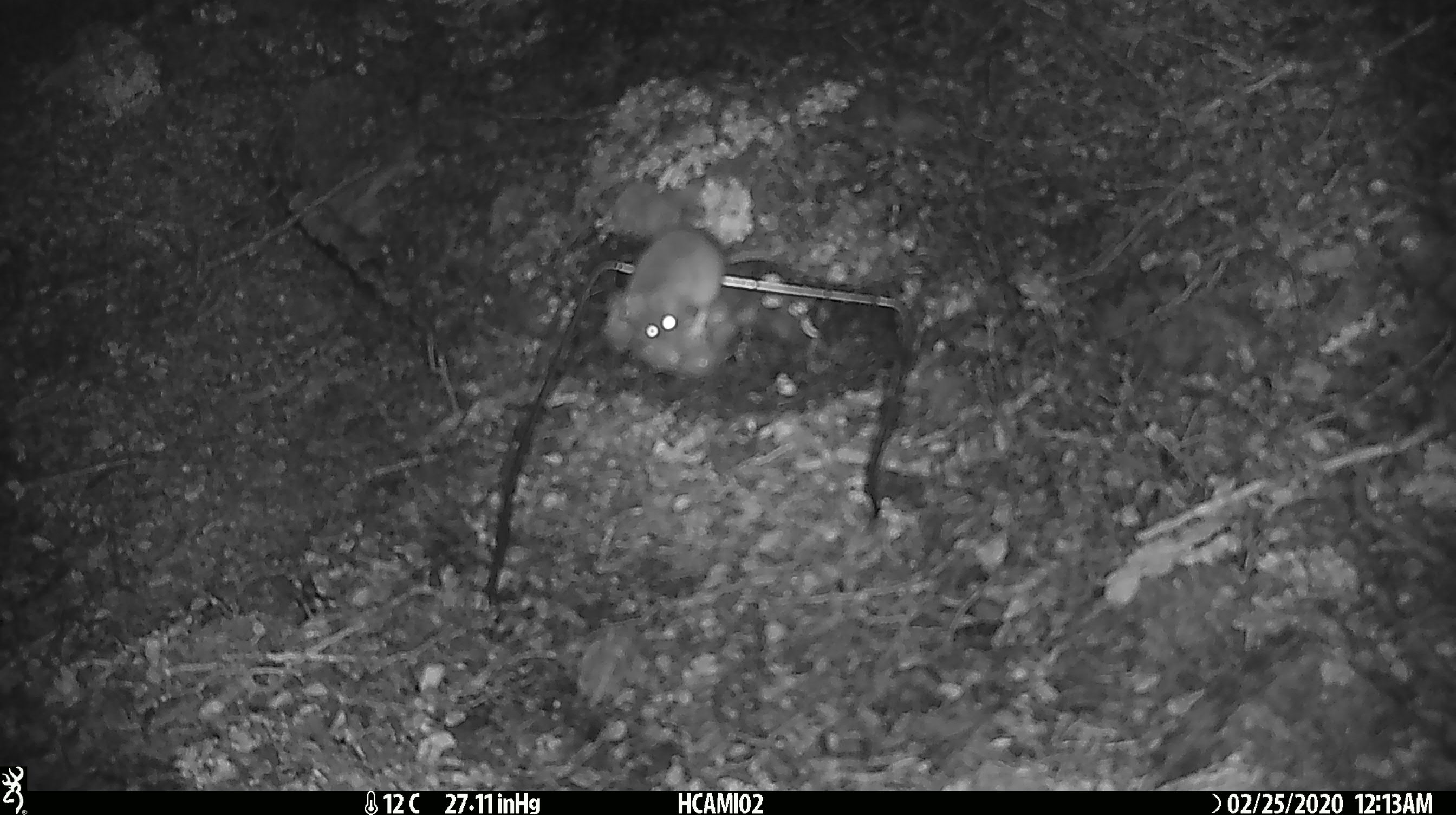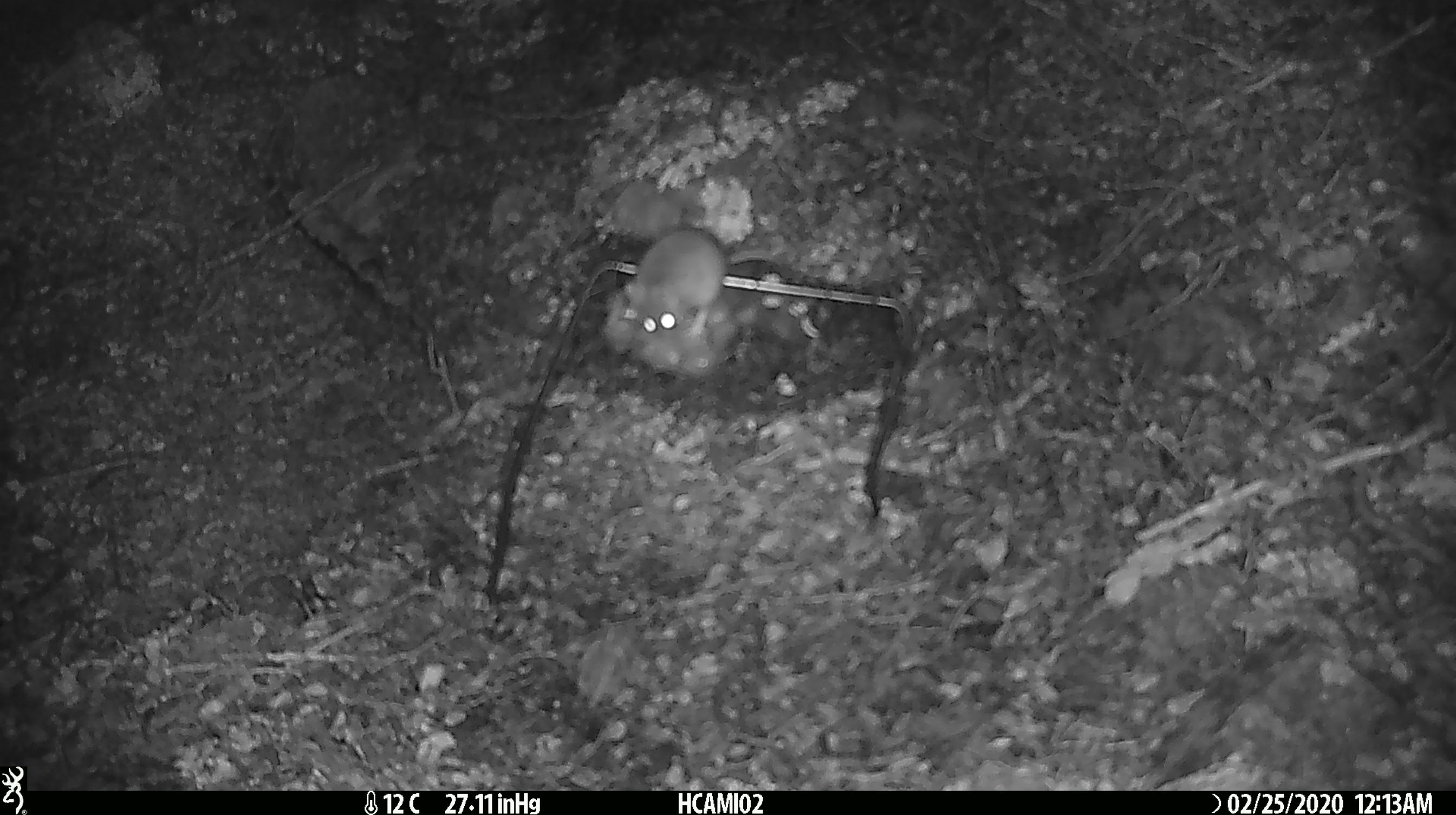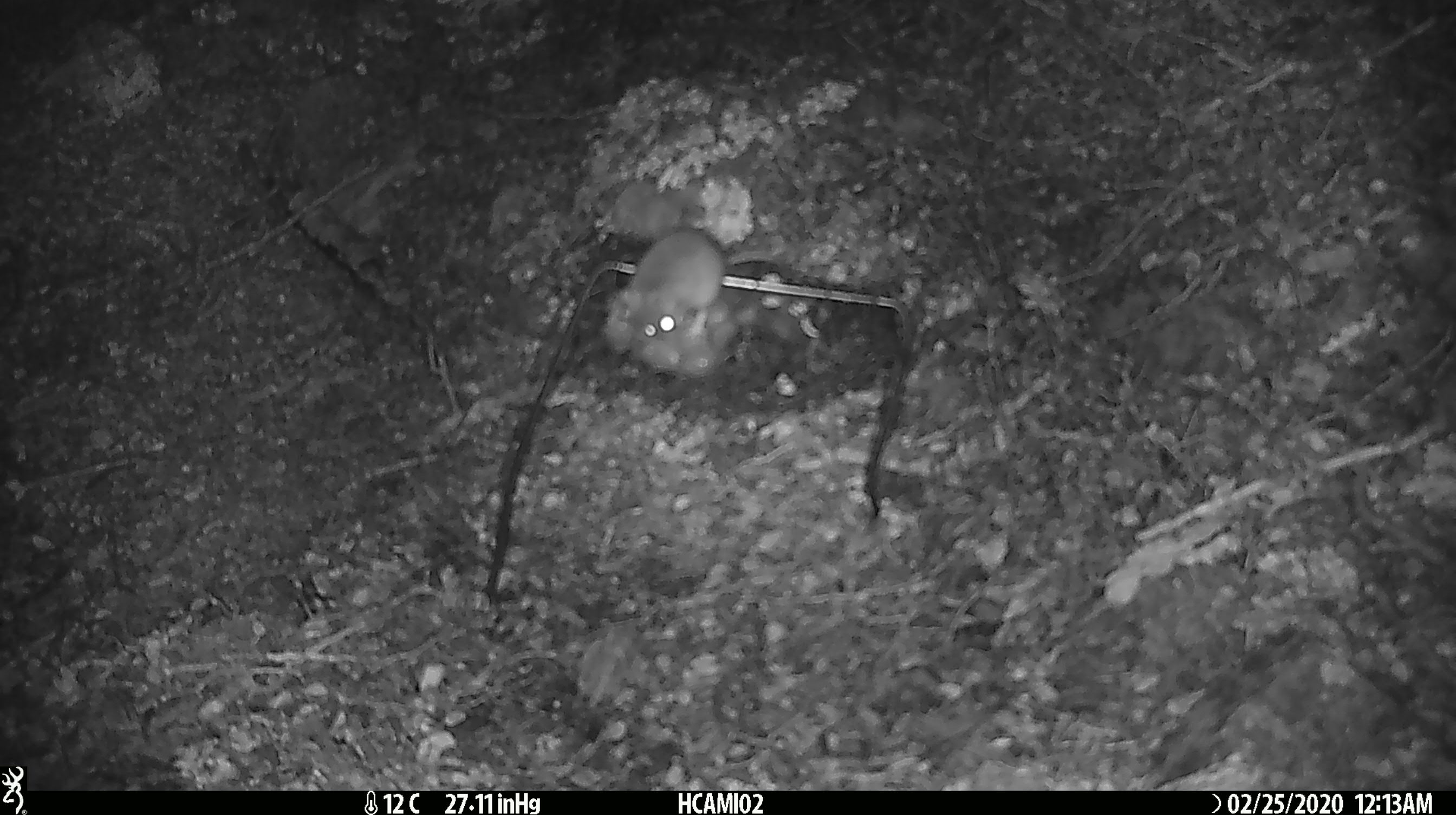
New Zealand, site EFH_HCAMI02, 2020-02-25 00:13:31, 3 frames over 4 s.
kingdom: Animalia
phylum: Chordata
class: Mammalia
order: Rodentia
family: Muridae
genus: Mus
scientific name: Mus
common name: mouse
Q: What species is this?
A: Mouse (Mus).